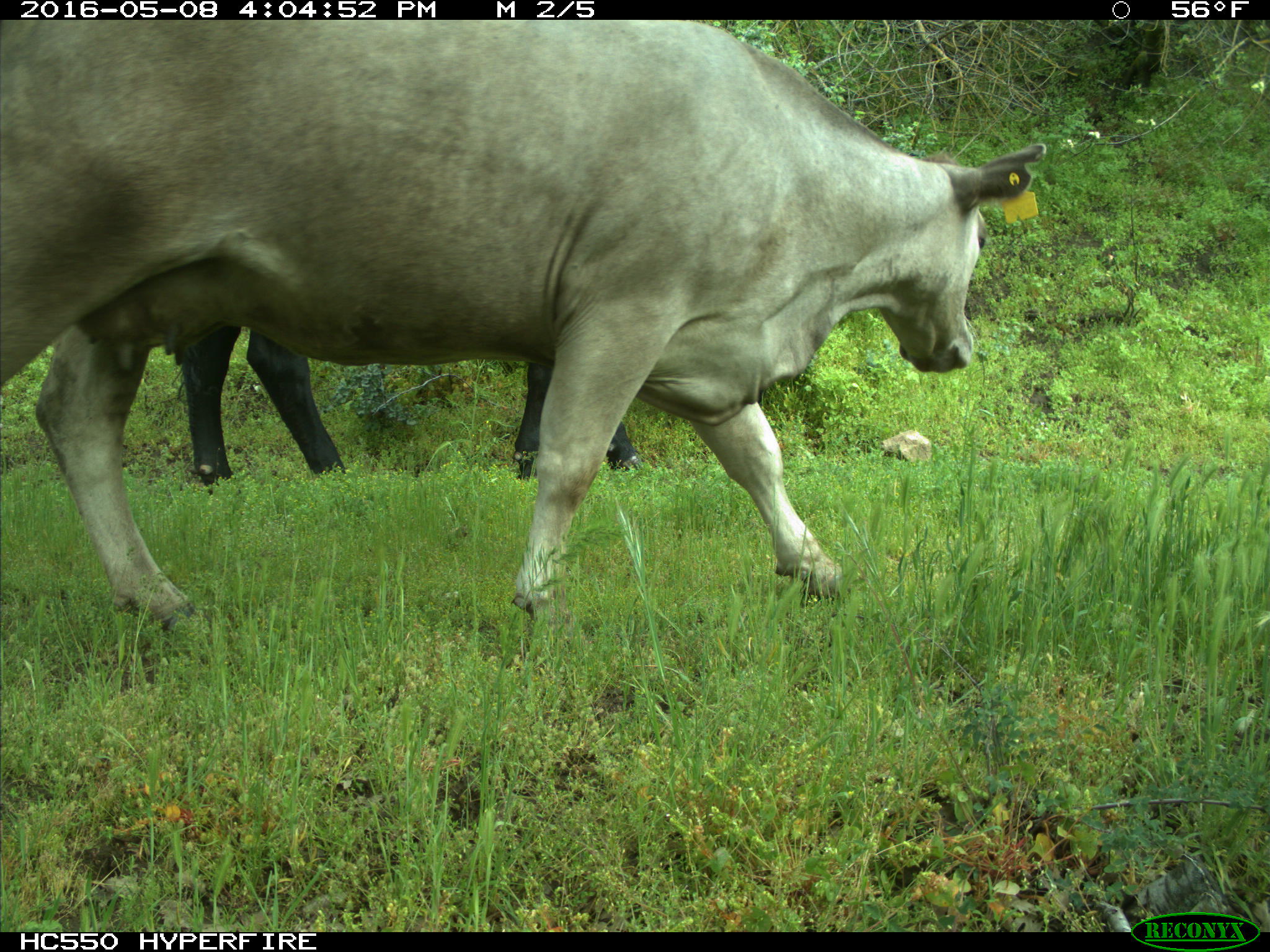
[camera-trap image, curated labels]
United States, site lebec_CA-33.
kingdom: Animalia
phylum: Chordata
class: Mammalia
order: Artiodactyla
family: Bovidae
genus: Bos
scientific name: Bos taurus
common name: domestic cow